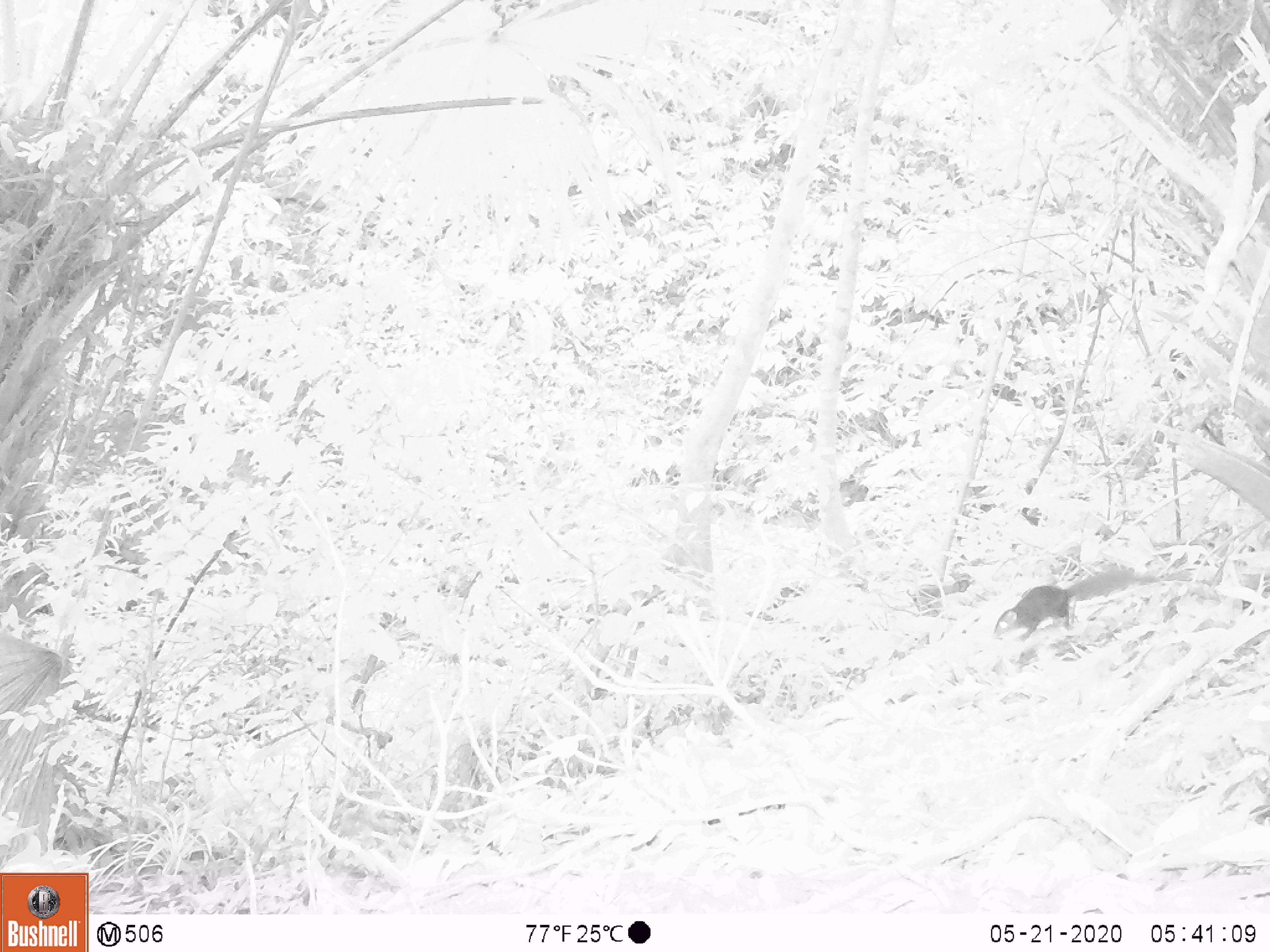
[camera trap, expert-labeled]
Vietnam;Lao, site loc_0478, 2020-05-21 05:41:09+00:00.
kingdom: Animalia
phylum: Chordata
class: Mammalia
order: Rodentia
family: Sciuridae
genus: Dremomys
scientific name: Dremomys rufigenis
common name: red-cheeked squirrel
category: red cheeked squirrel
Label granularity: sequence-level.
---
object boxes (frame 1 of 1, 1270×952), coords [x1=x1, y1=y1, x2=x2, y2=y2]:
red cheeked squirrel: [x1=991, y1=566, x2=1143, y2=643]